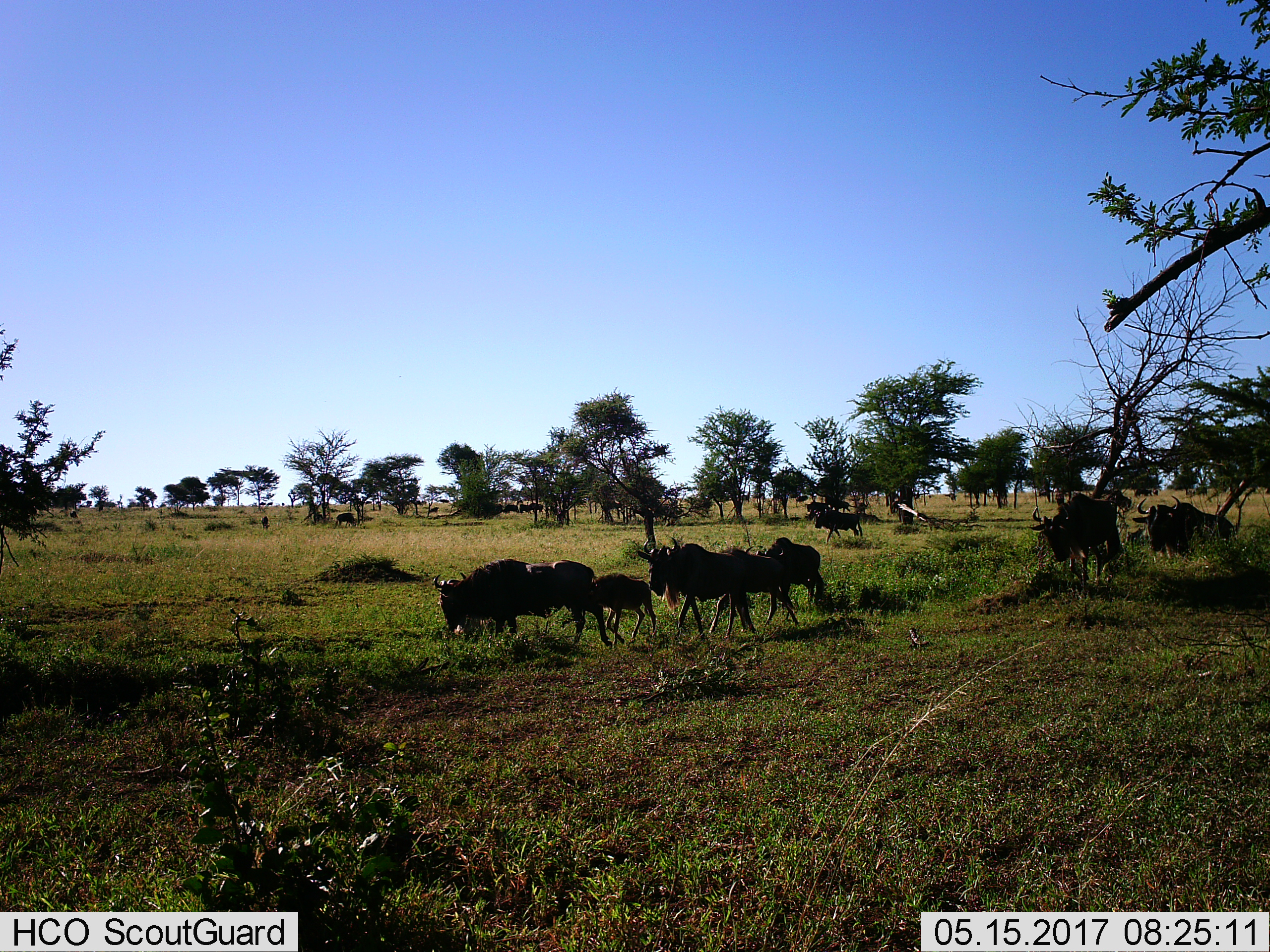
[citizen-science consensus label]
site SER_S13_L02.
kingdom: Animalia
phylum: Chordata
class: Mammalia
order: Artiodactyla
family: Bovidae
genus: Connochaetes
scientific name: Connochaetes taurinus taurinus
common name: blue wildebeest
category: wildebeestblue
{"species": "wildebeestblue (blue wildebeest) (Connochaetes taurinus taurinus)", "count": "11-50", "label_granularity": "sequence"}